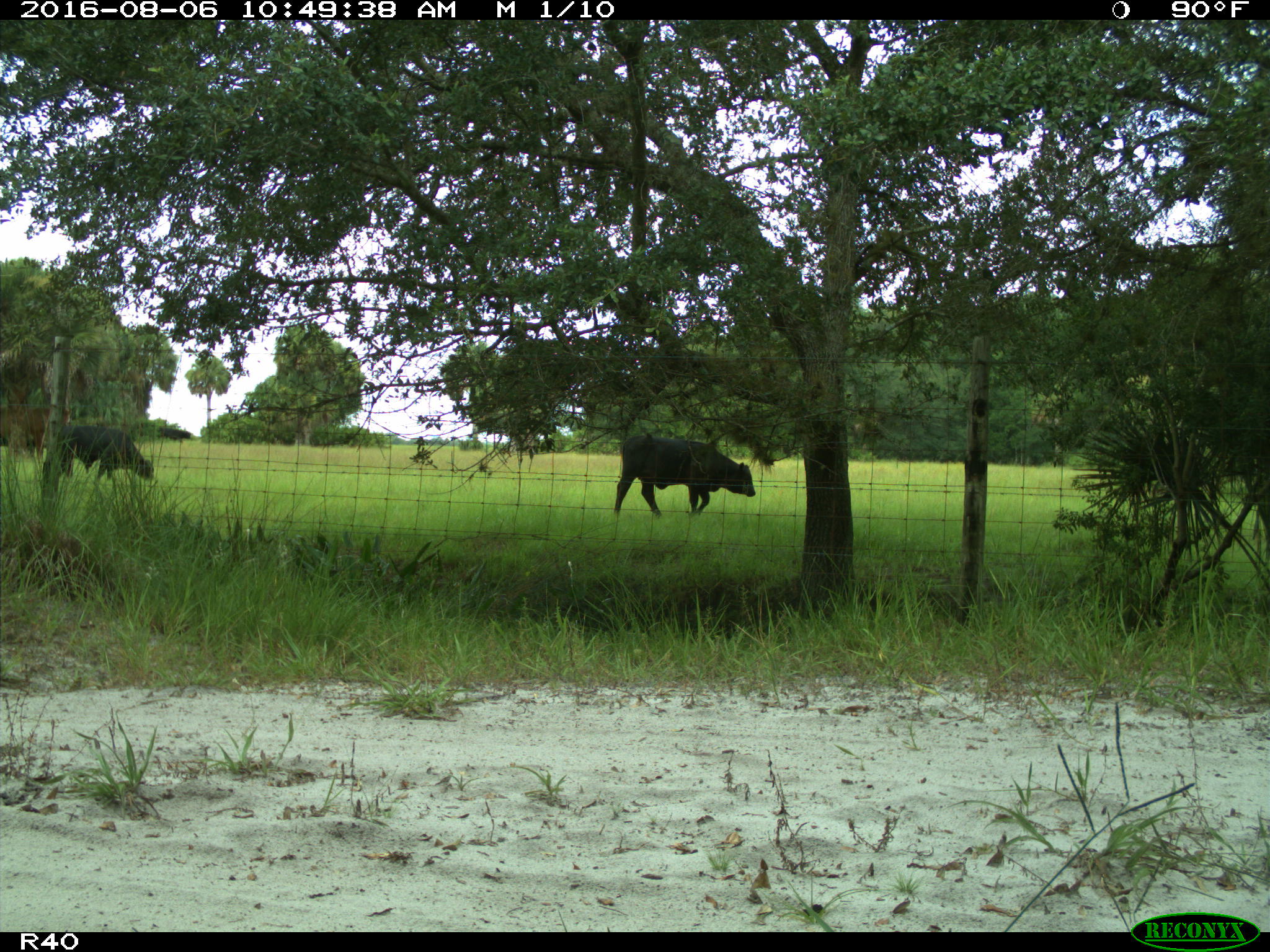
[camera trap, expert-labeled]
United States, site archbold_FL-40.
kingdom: Animalia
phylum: Chordata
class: Mammalia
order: Artiodactyla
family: Bovidae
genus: Bos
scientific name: Bos taurus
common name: domestic cow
Bos taurus (domestic cow).